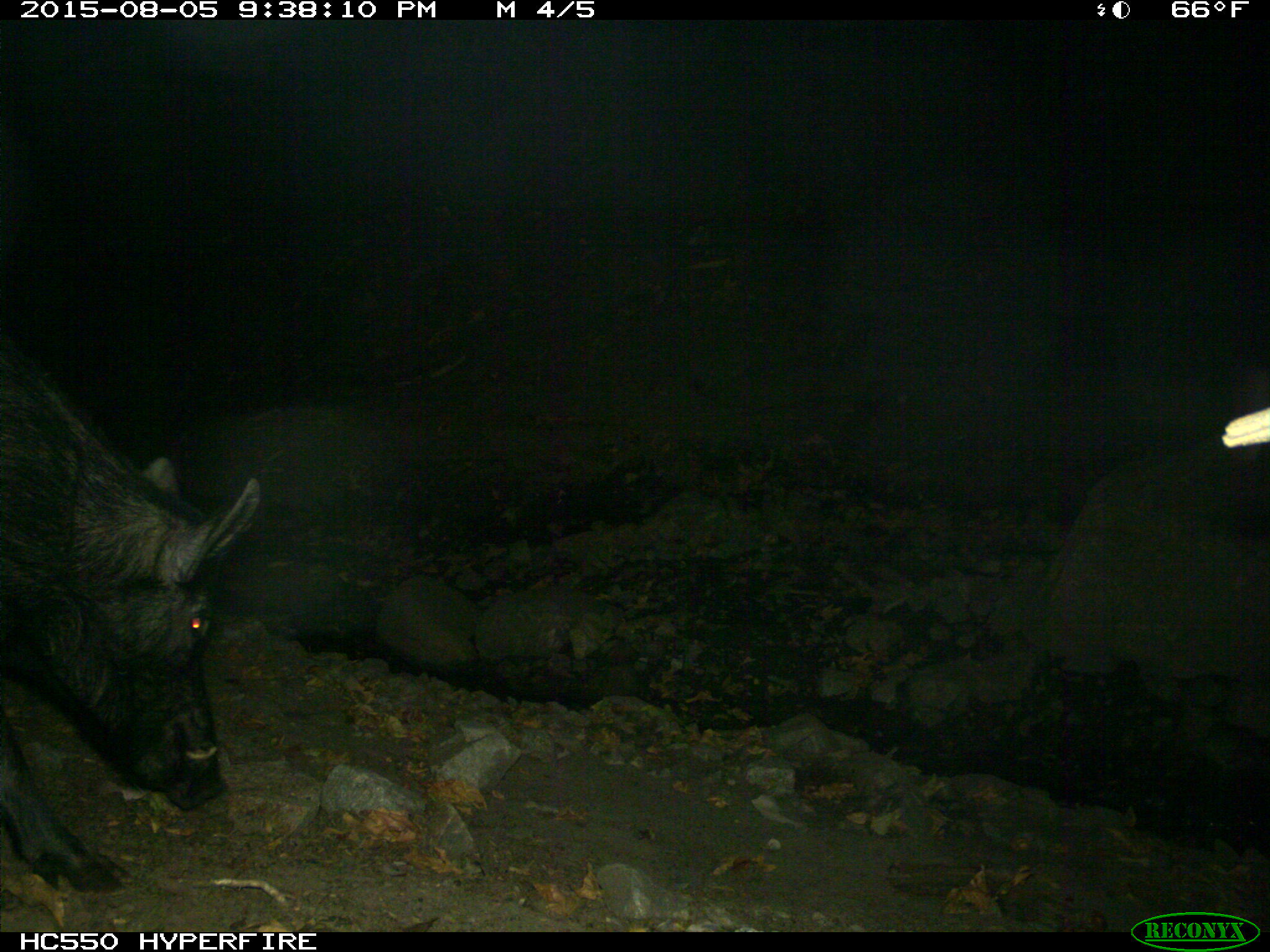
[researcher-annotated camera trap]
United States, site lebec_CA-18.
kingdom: Animalia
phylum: Chordata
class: Mammalia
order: Artiodactyla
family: Suidae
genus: Sus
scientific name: Sus scrofa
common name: wild boar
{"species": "Sus scrofa (wild boar)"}